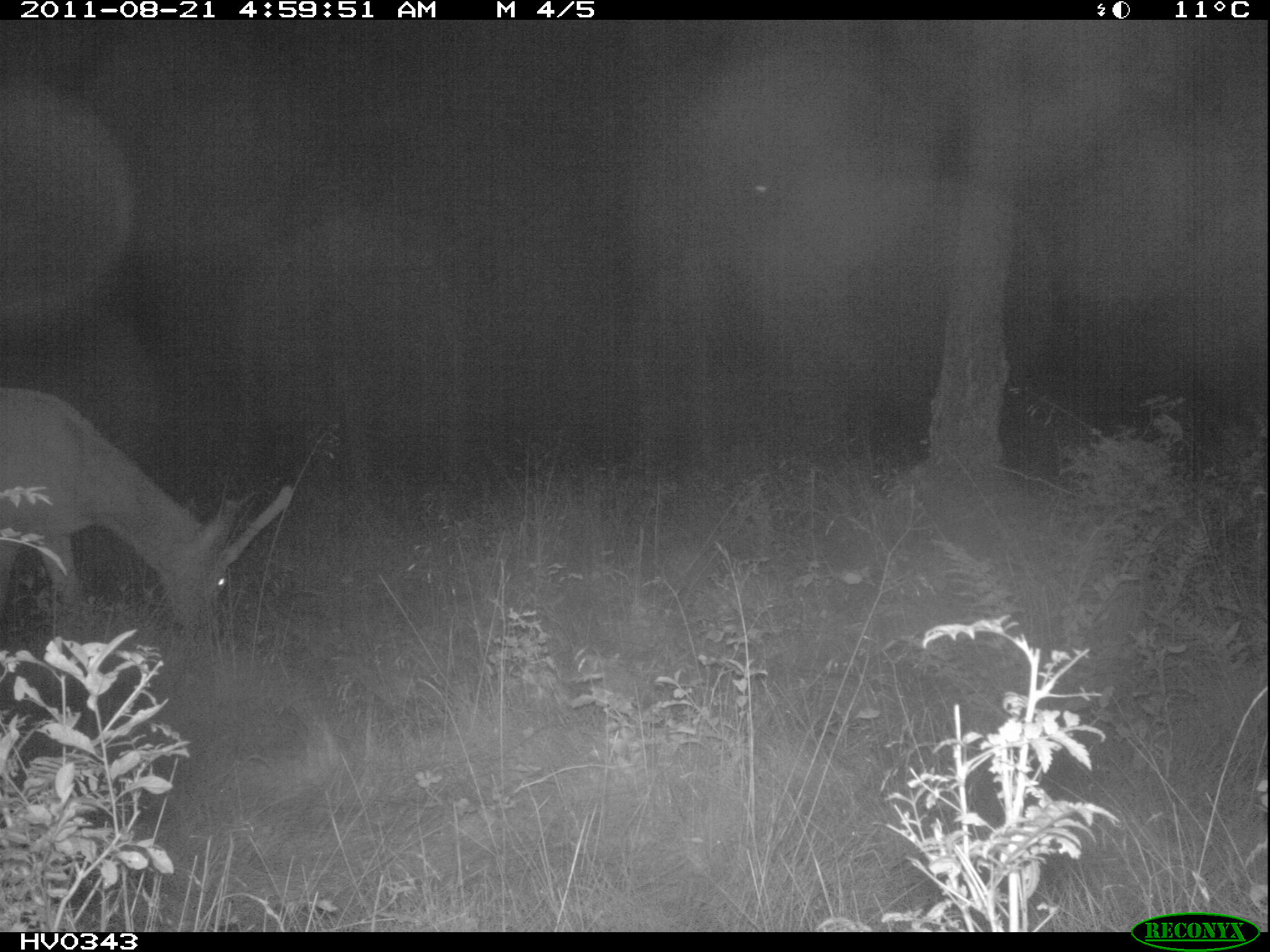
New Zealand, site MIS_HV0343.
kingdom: Animalia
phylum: Chordata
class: Mammalia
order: Artiodactyla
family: Cervidae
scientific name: Cervidae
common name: deer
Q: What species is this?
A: Deer (Cervidae).